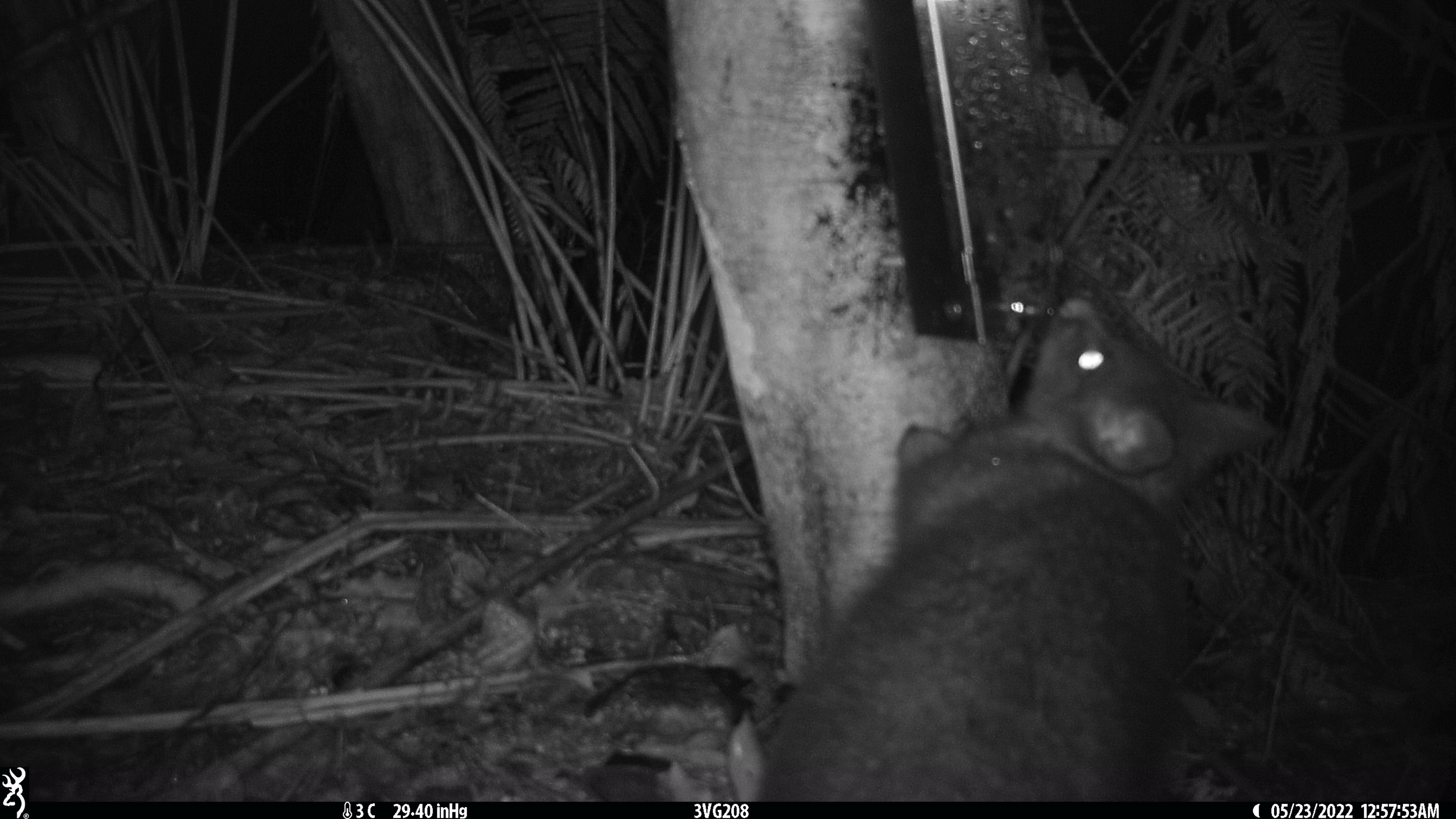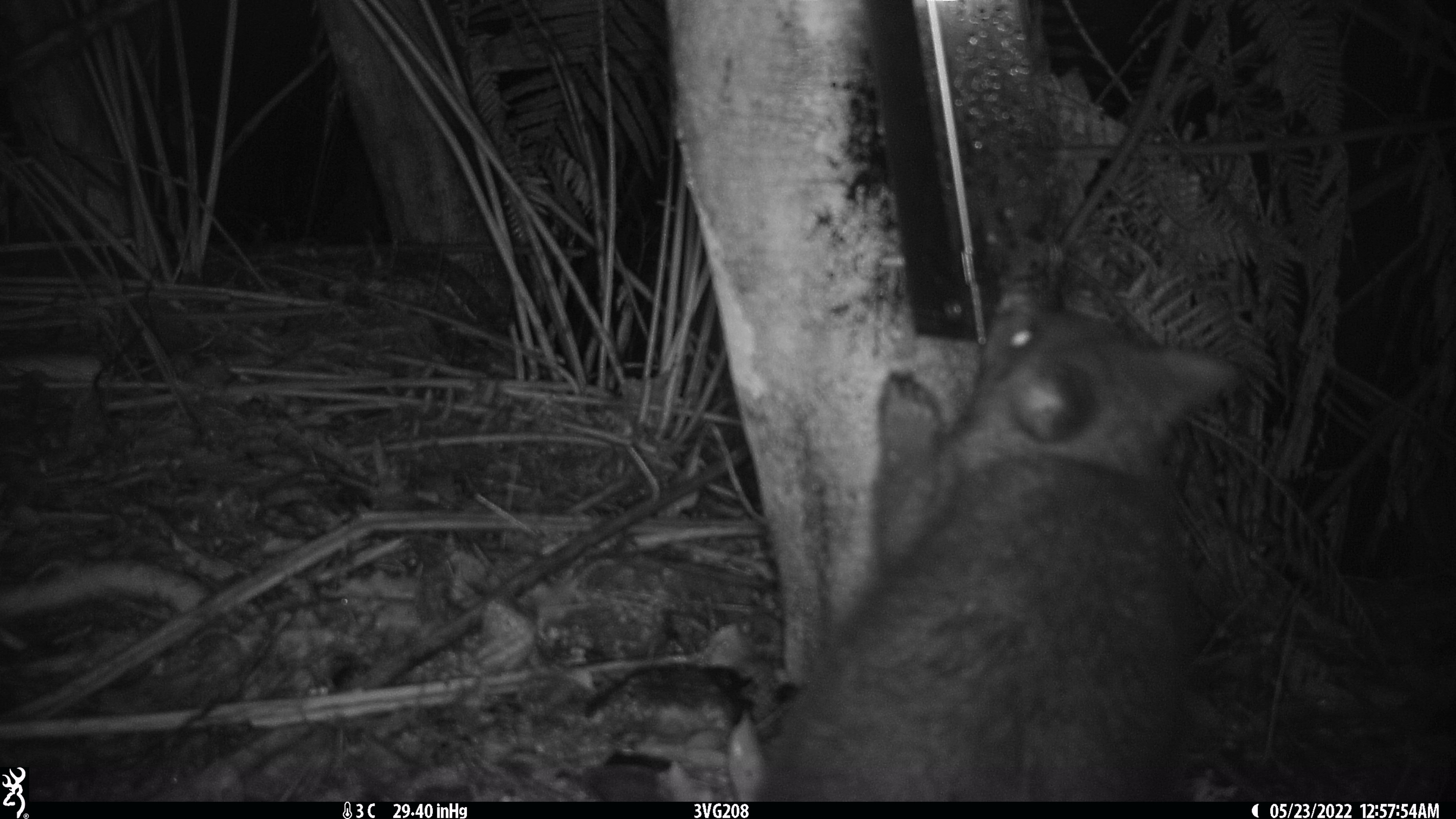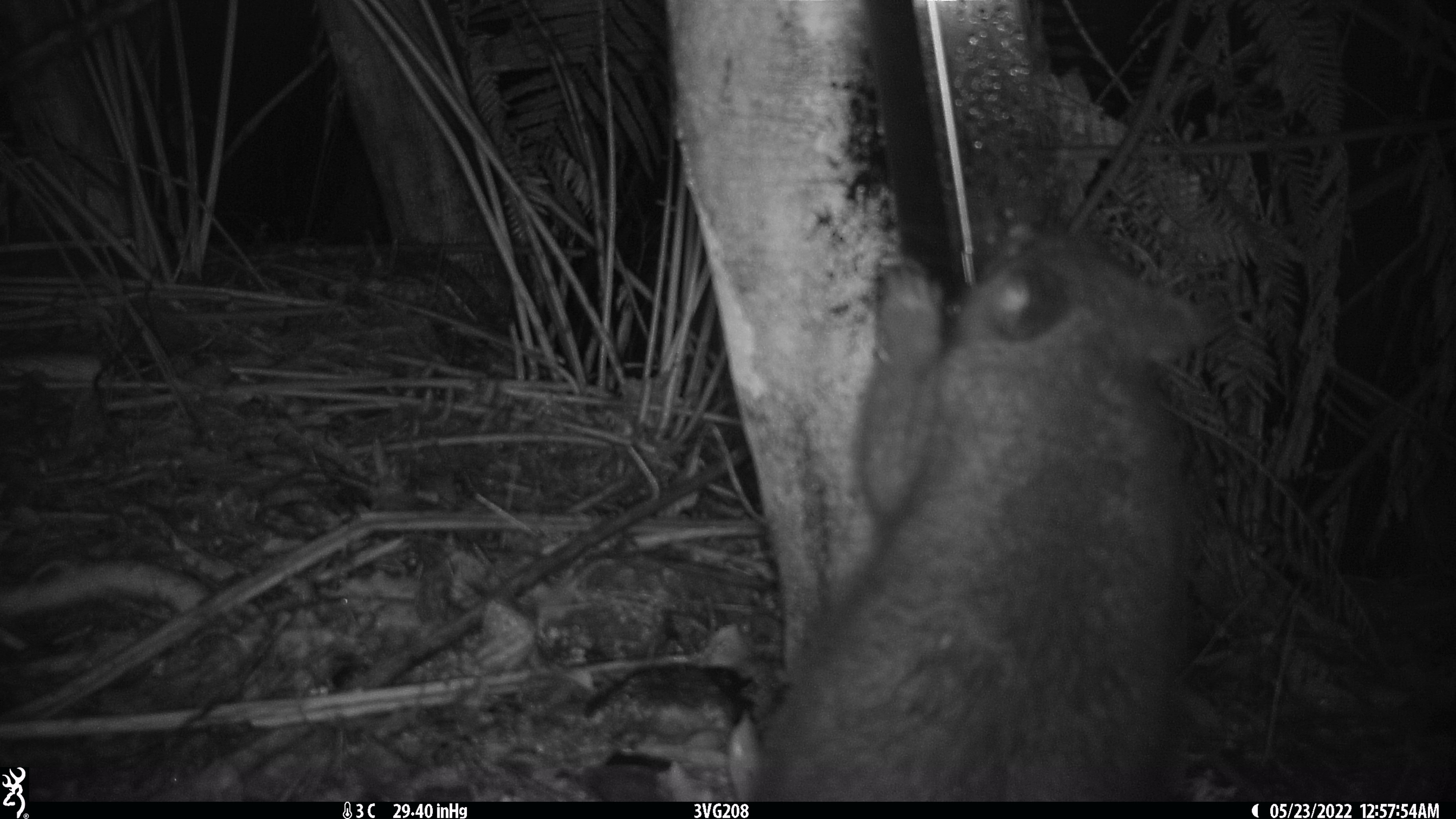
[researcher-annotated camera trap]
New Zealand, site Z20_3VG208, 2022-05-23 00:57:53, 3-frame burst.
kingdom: Animalia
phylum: Chordata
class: Mammalia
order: Diprotodontia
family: Phalangeridae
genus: Trichosurus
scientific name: Trichosurus vulpecula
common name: common brushtail possum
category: possum